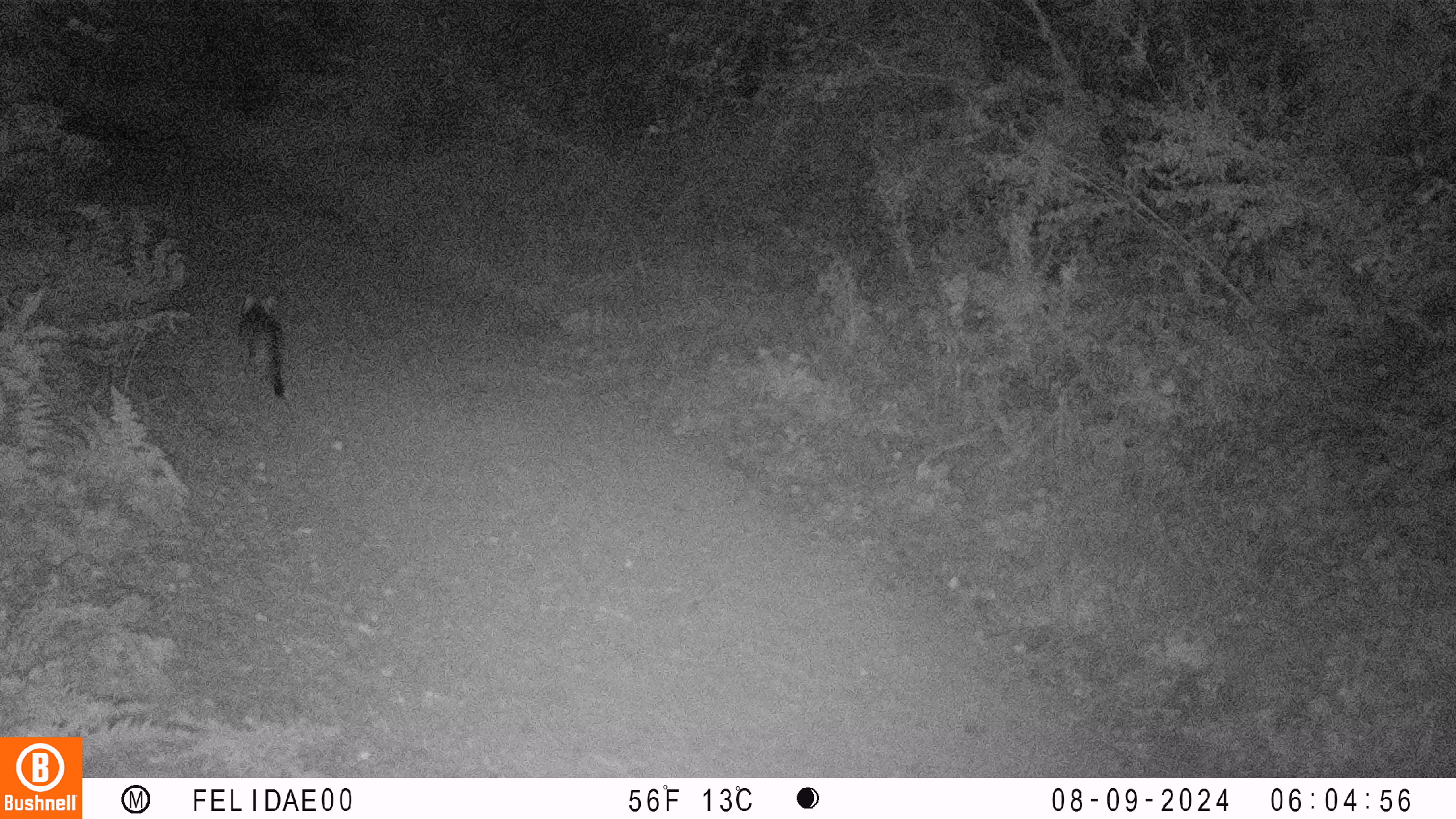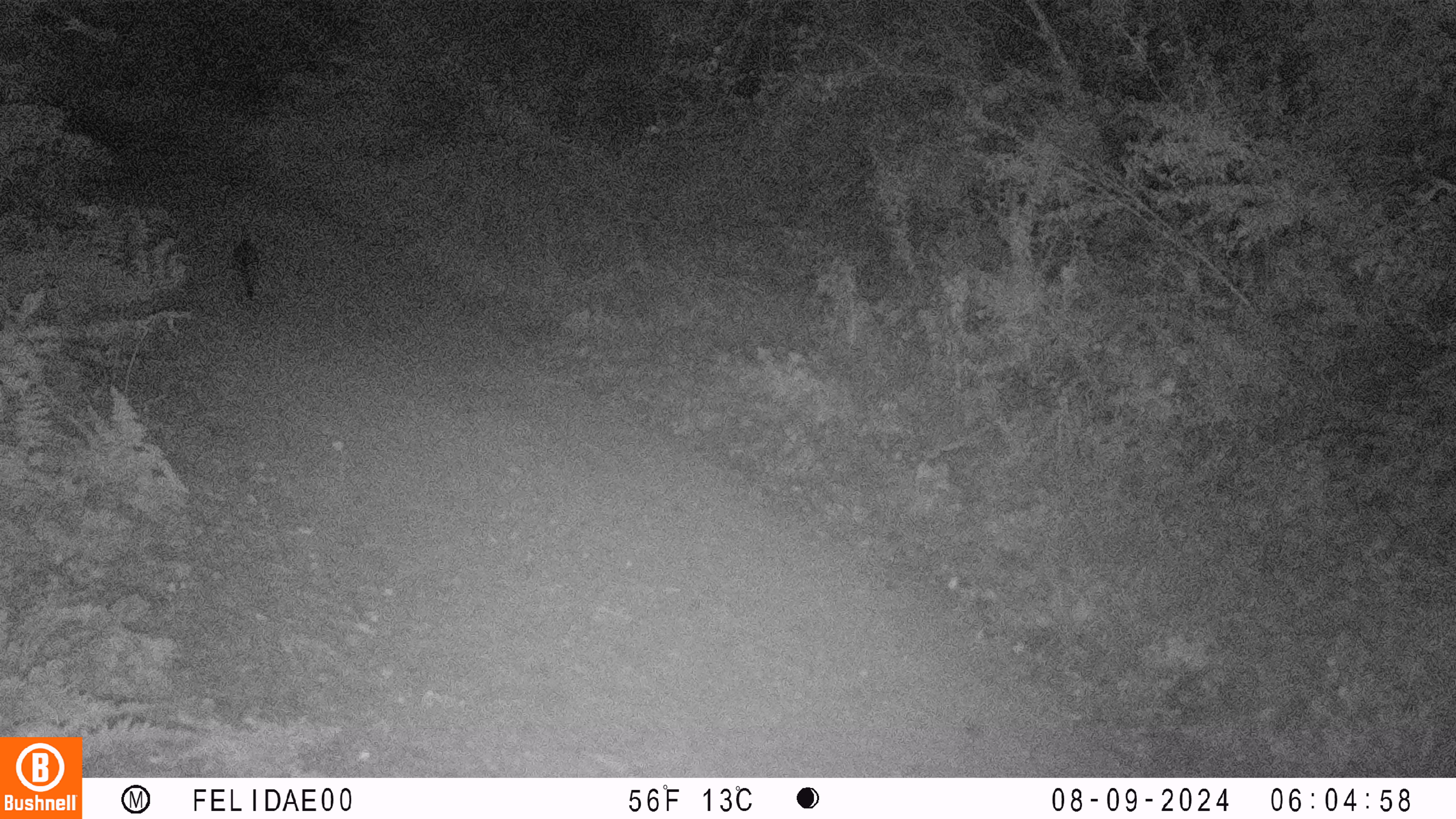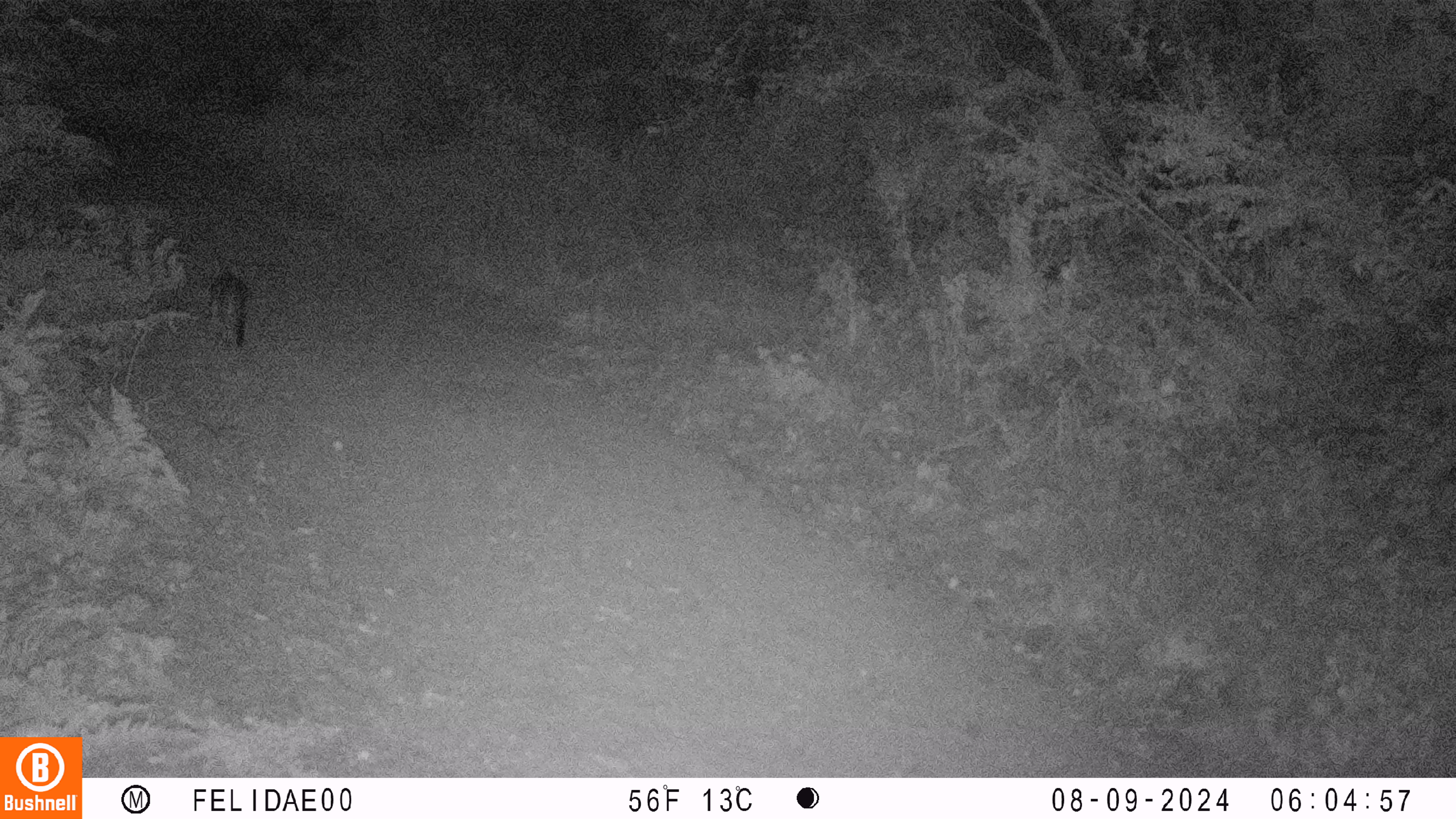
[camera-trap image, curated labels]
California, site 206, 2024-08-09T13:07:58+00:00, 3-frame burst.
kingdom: Animalia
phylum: Chordata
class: Mammalia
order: Carnivora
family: Canidae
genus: Urocyon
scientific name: Urocyon cinereoargenteus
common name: gray fox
Gray fox (Urocyon cinereoargenteus).